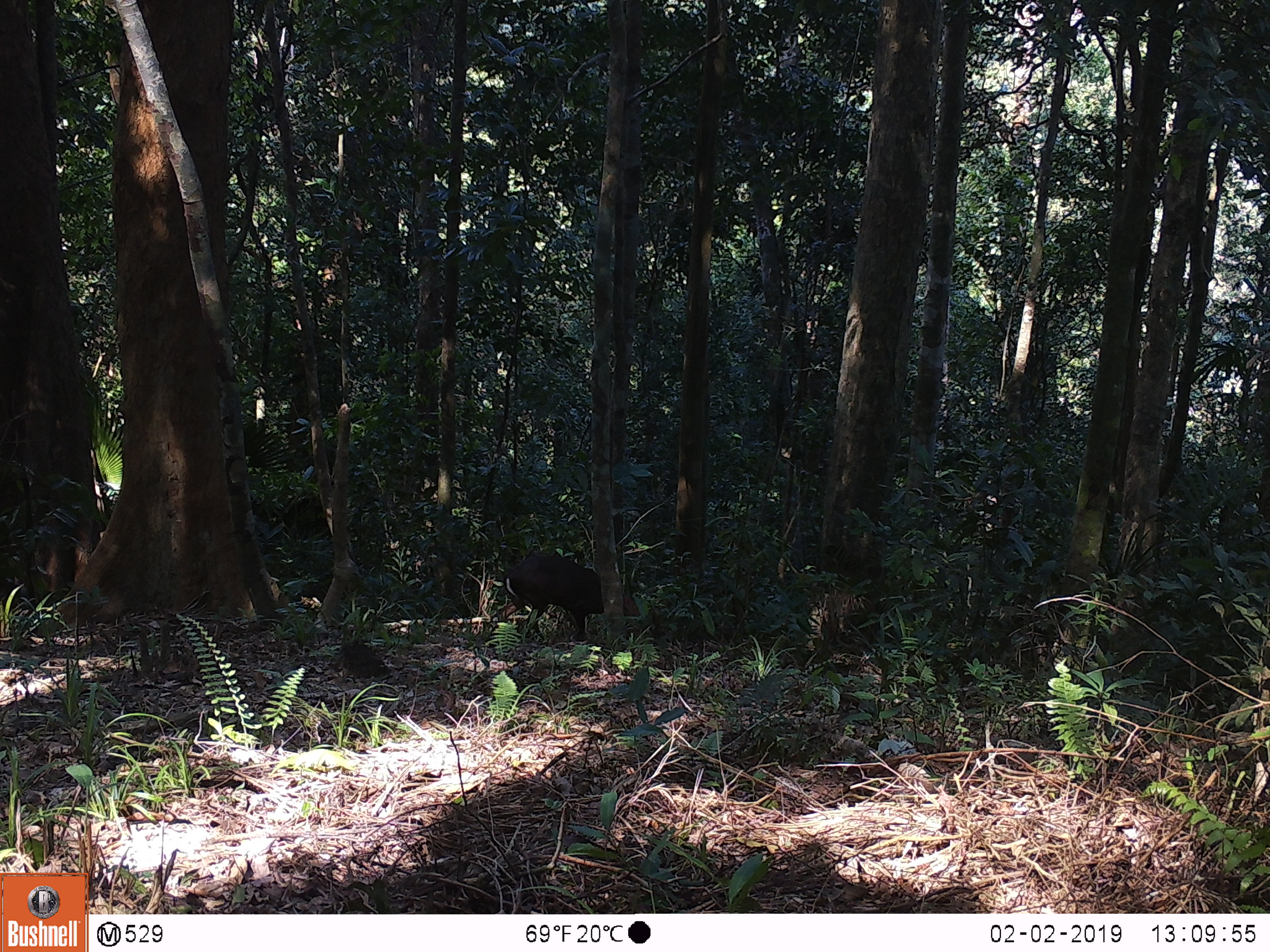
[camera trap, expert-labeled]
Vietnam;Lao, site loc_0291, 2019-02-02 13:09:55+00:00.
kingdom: Animalia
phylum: Chordata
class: Mammalia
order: Artiodactyla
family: Cervidae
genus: Muntiacus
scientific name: Muntiacus rooseveltorum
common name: roosevelt's muntjac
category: roosevelts muntjac group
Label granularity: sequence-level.